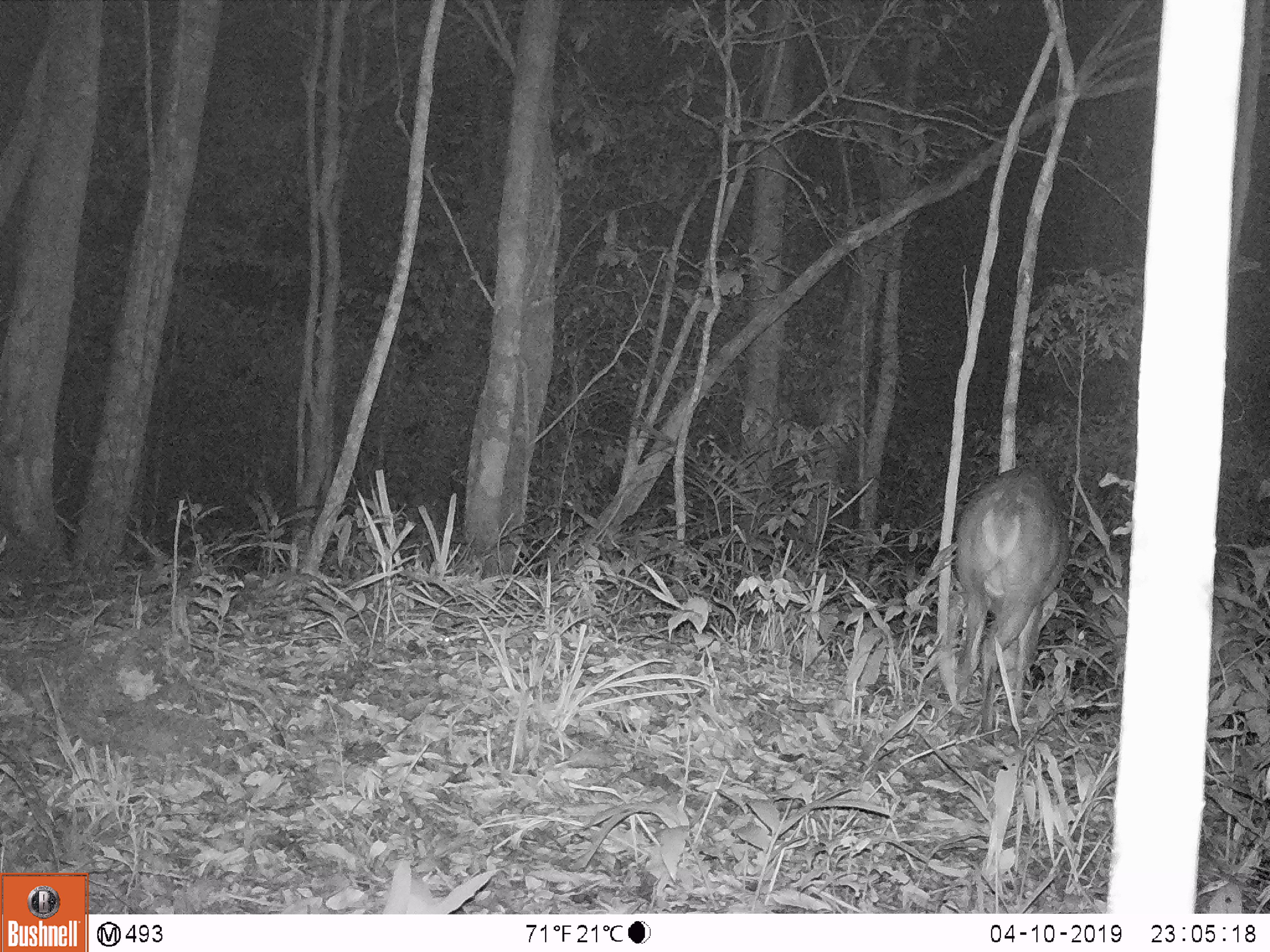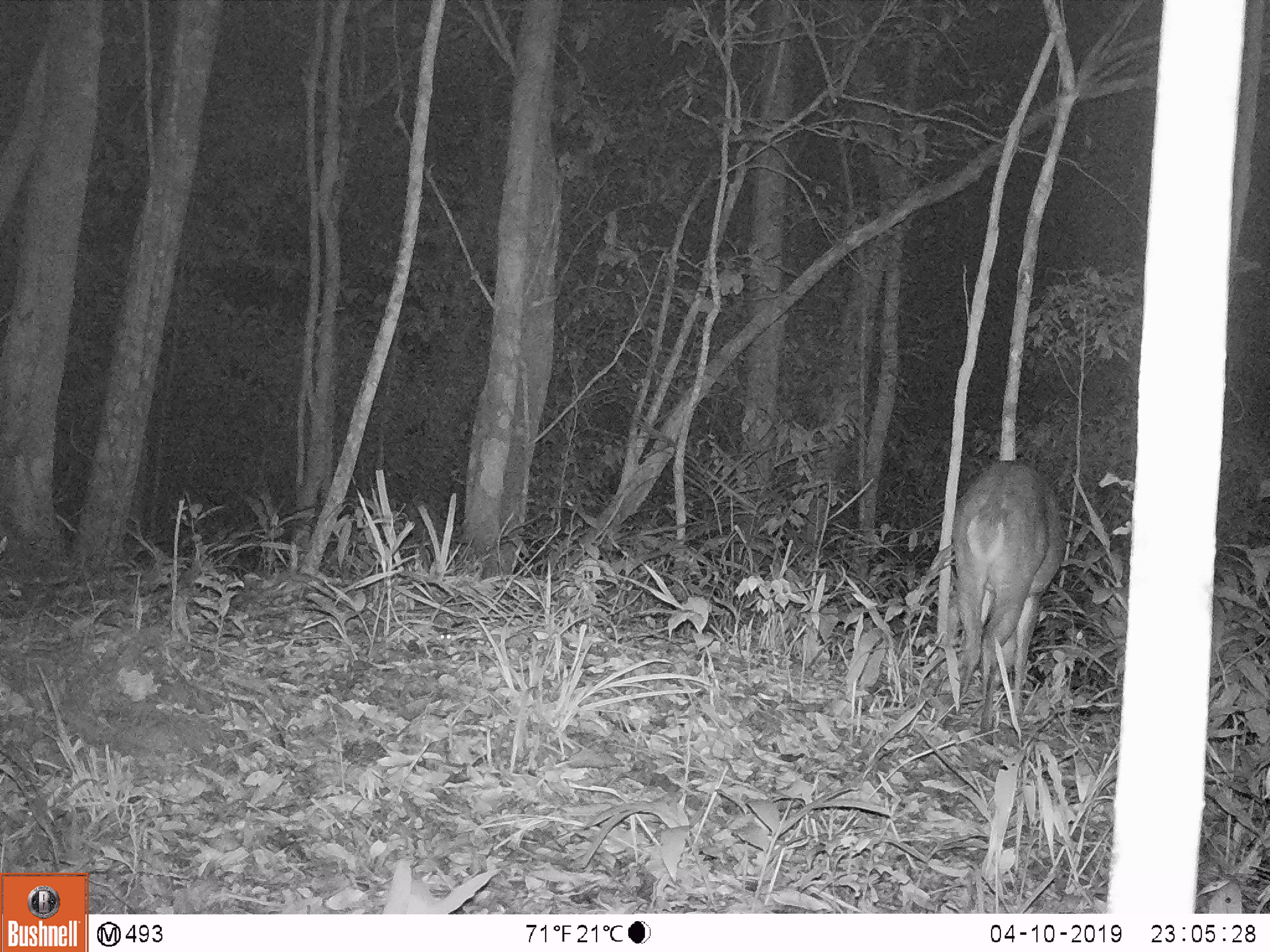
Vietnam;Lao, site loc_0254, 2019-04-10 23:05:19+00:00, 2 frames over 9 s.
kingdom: Animalia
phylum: Chordata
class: Mammalia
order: Artiodactyla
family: Cervidae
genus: Muntiacus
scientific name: Muntiacus vuquangensis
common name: large-antlered muntjac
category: large antlered muntjac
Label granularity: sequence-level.